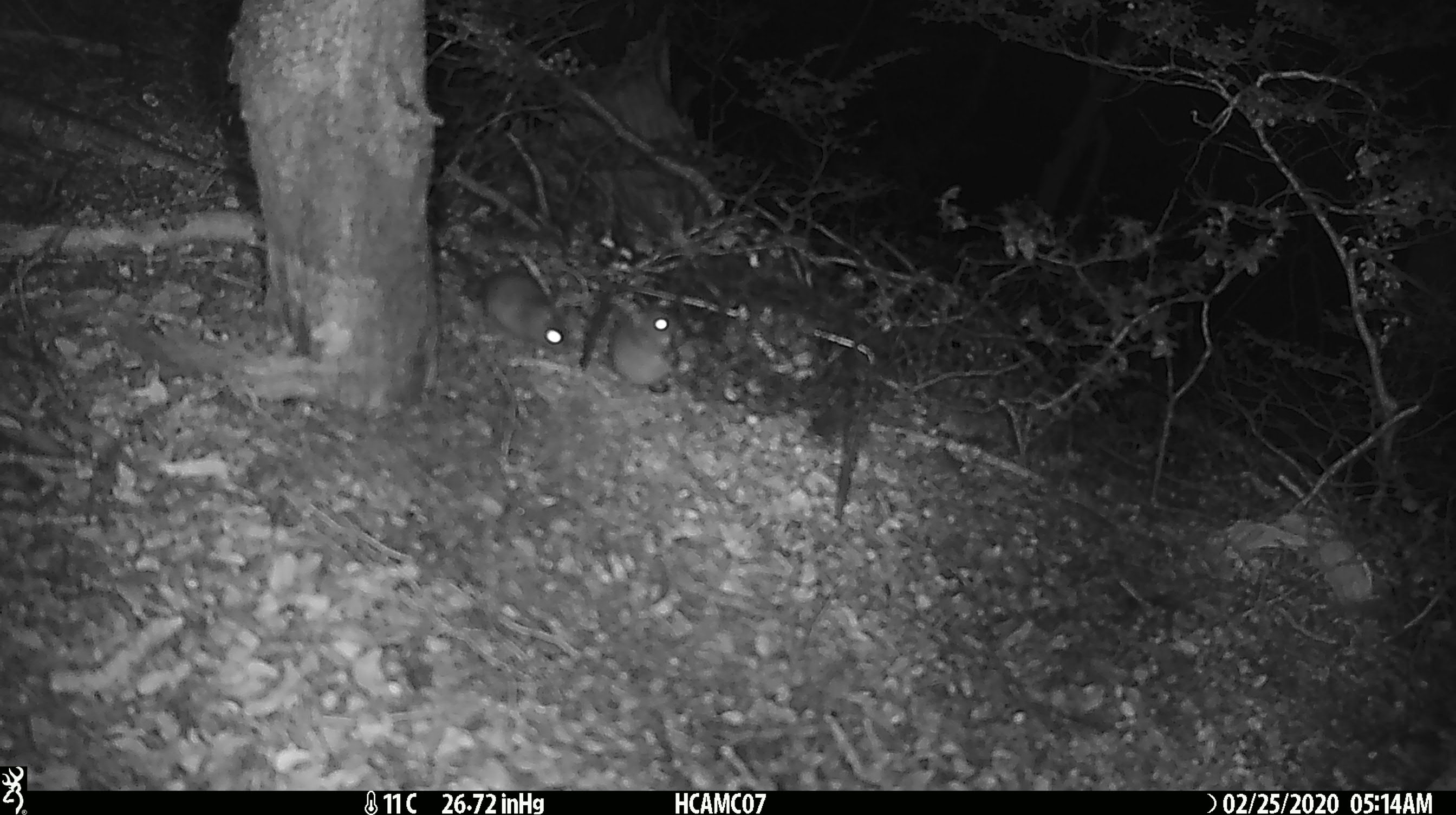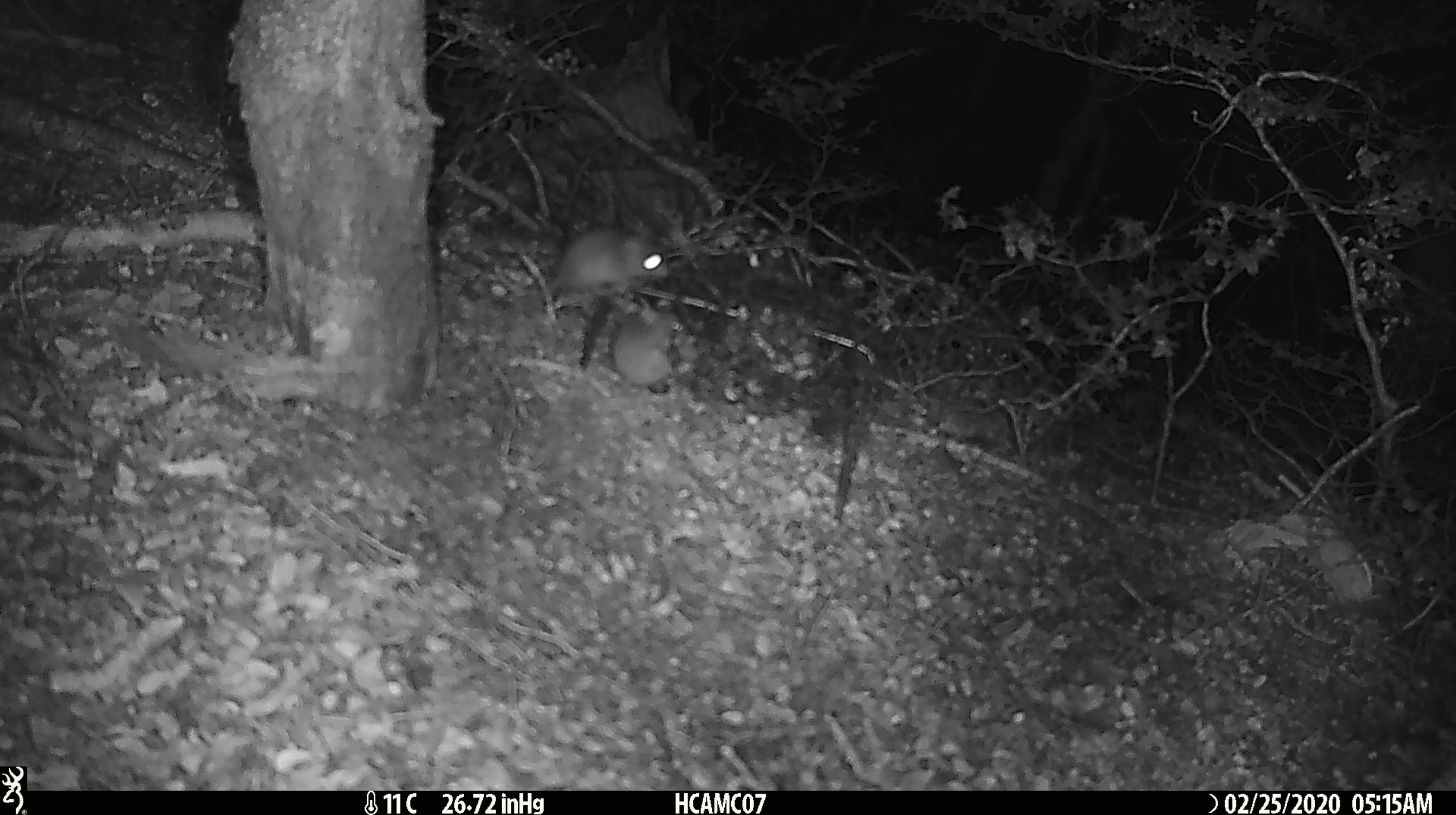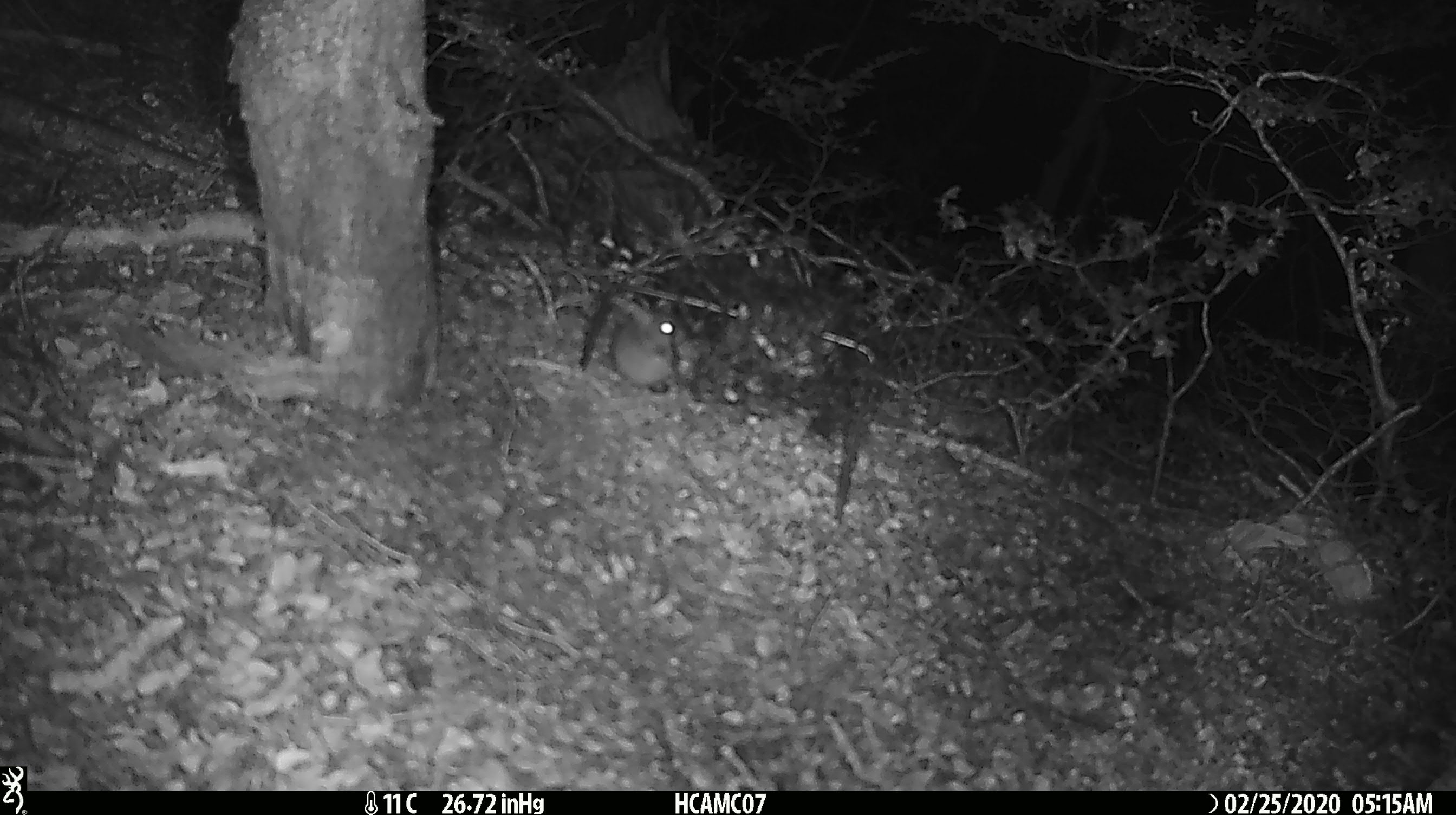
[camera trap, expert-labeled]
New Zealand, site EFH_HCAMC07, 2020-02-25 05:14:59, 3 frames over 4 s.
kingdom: Animalia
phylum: Chordata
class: Mammalia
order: Rodentia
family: Muridae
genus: Mus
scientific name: Mus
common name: mouse